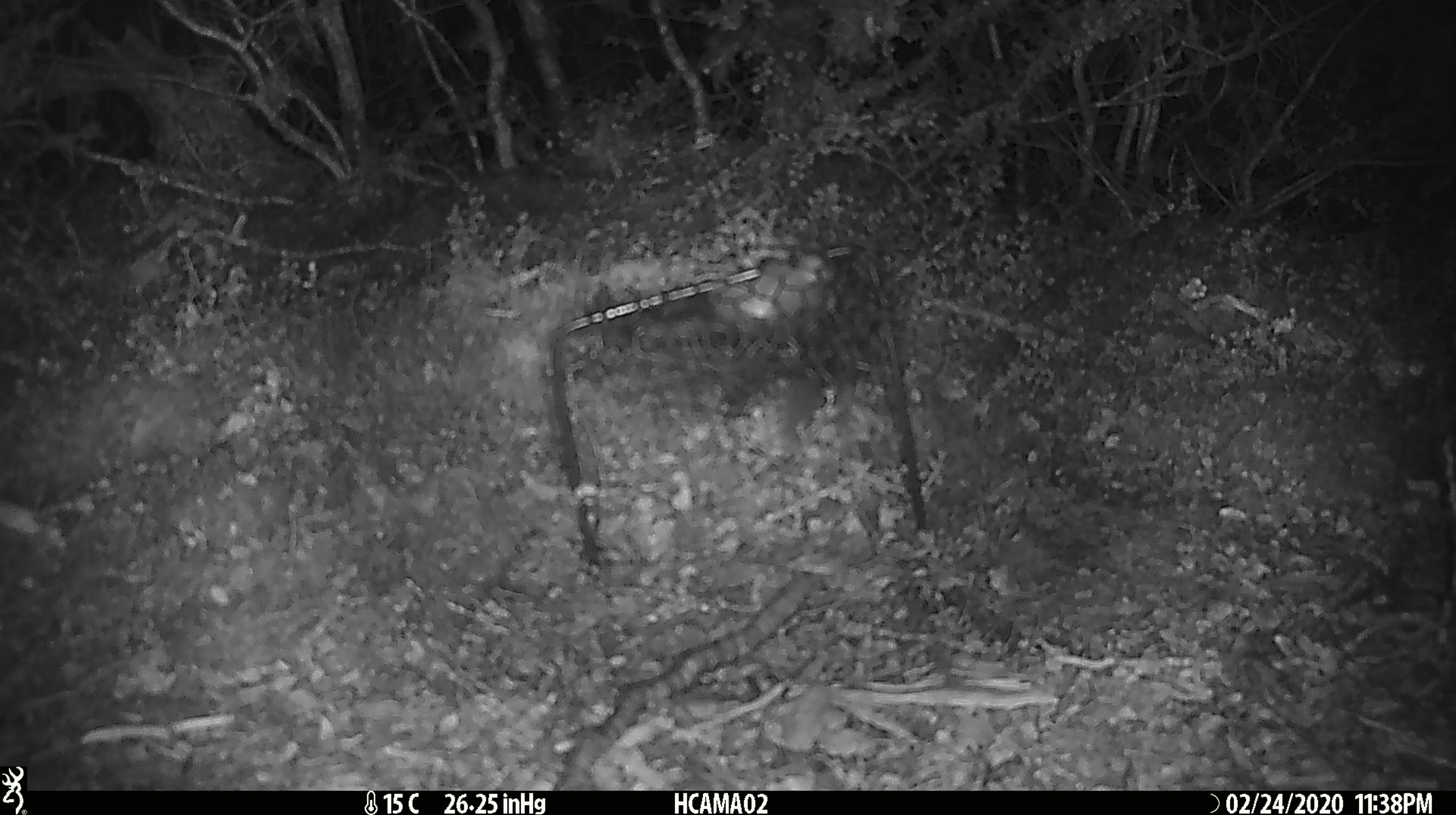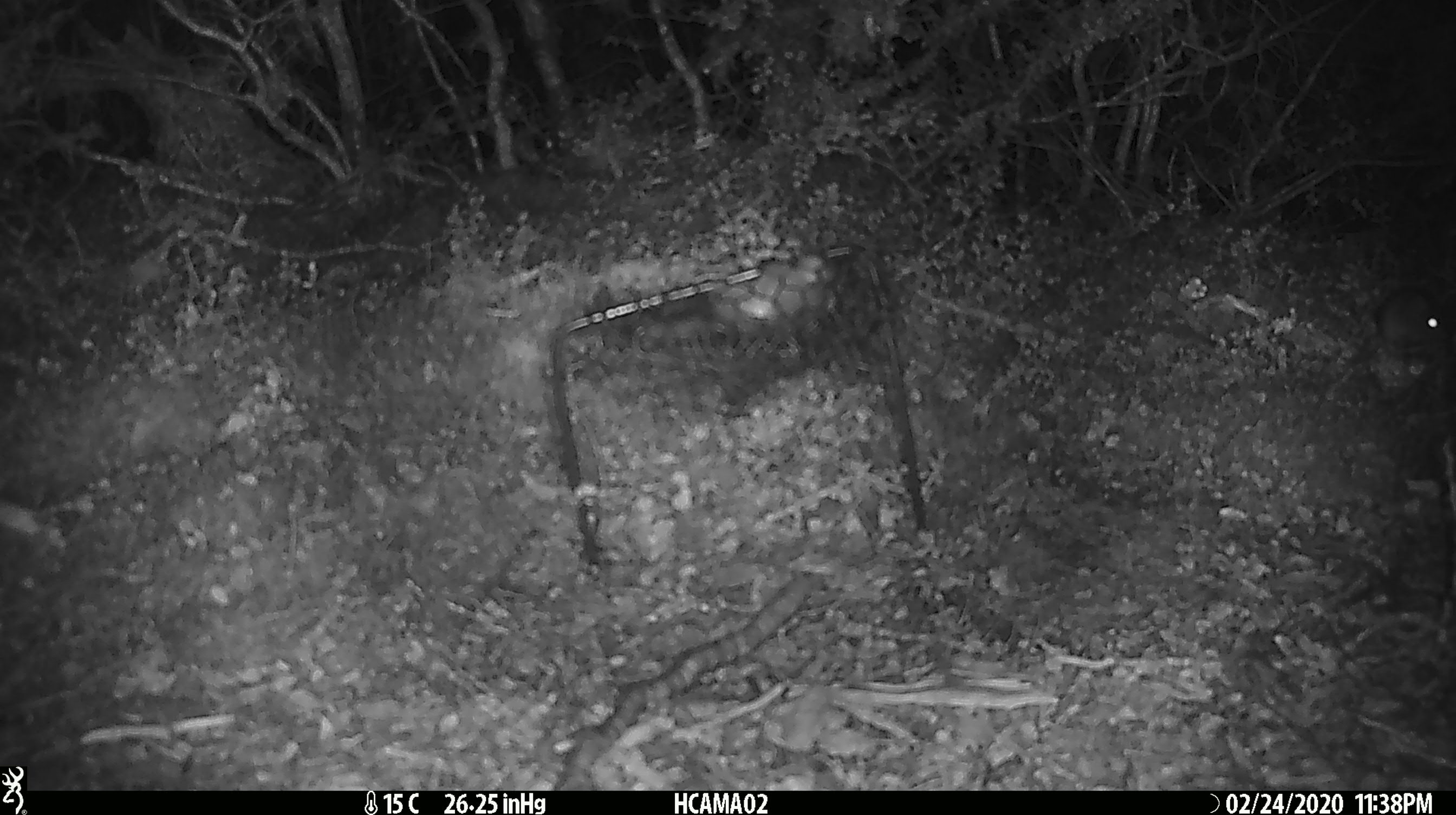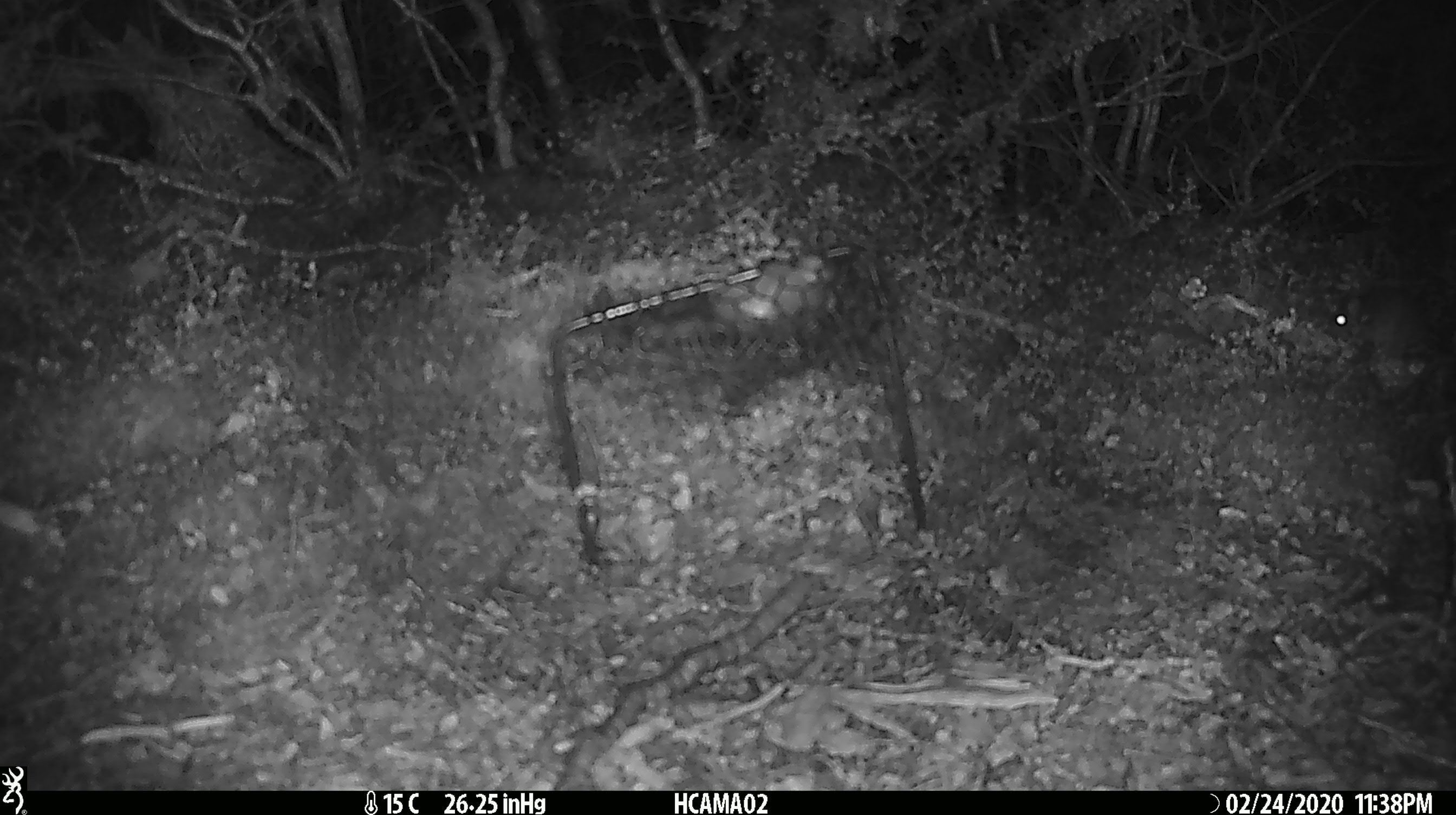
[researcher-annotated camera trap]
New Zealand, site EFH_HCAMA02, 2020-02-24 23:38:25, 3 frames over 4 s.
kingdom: Animalia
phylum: Chordata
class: Mammalia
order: Rodentia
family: Muridae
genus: Mus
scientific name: Mus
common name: mouse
Mouse (Mus).